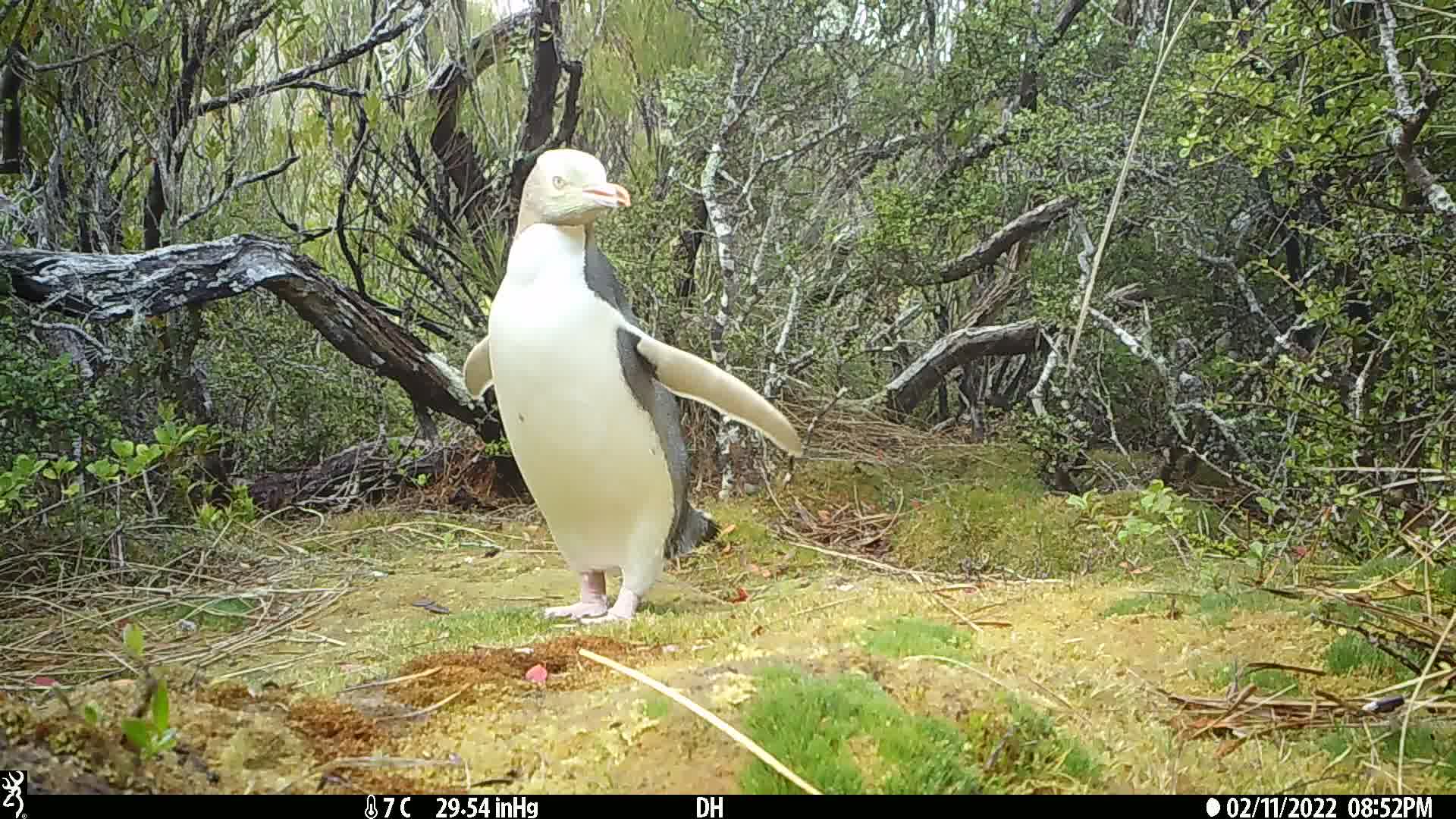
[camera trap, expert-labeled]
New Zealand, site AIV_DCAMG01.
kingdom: Animalia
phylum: Chordata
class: Aves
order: Sphenisciformes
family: Spheniscidae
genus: Megadyptes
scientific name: Megadyptes antipodes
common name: yellow-eyed penguin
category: yellow eyed penguin